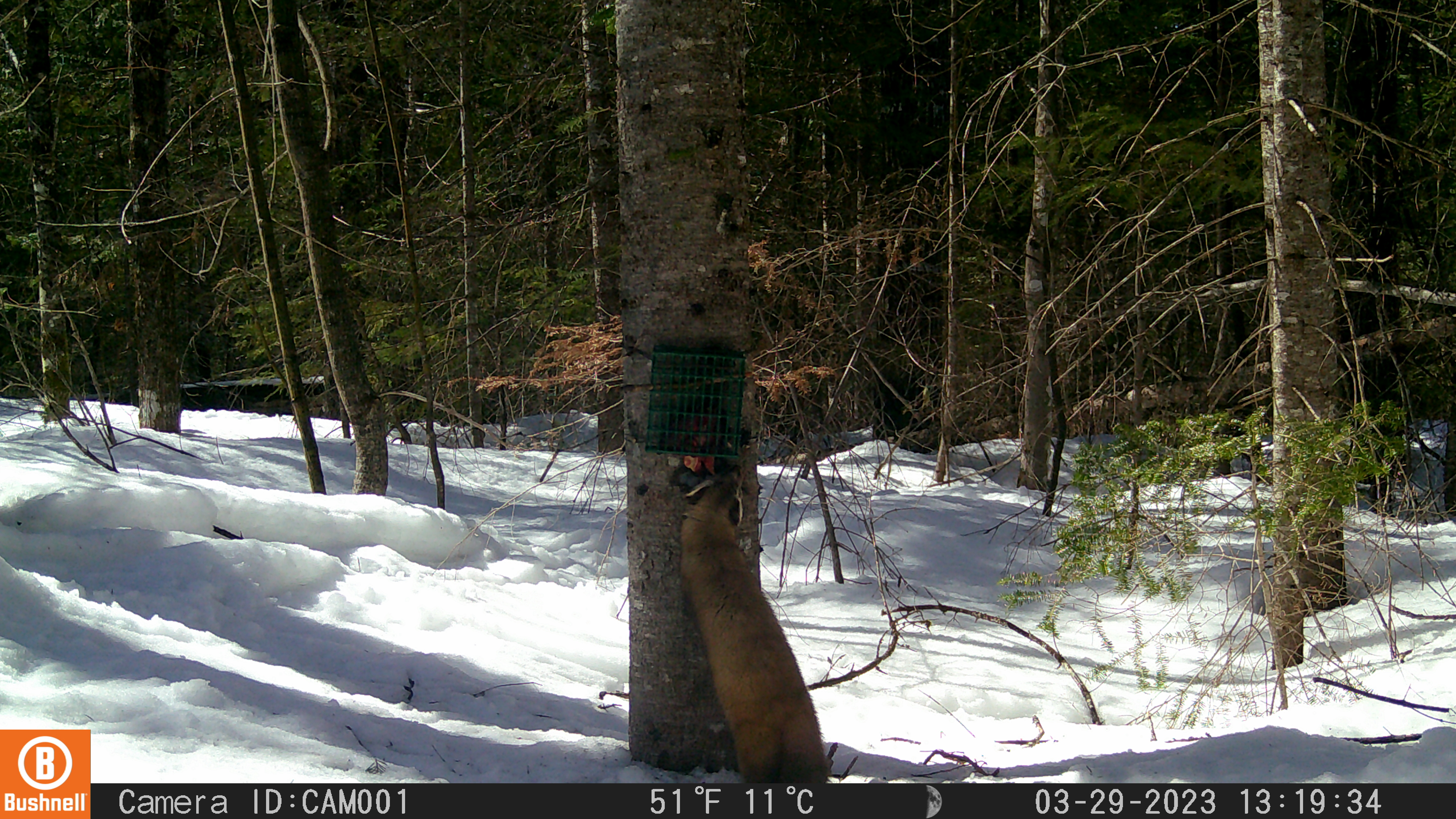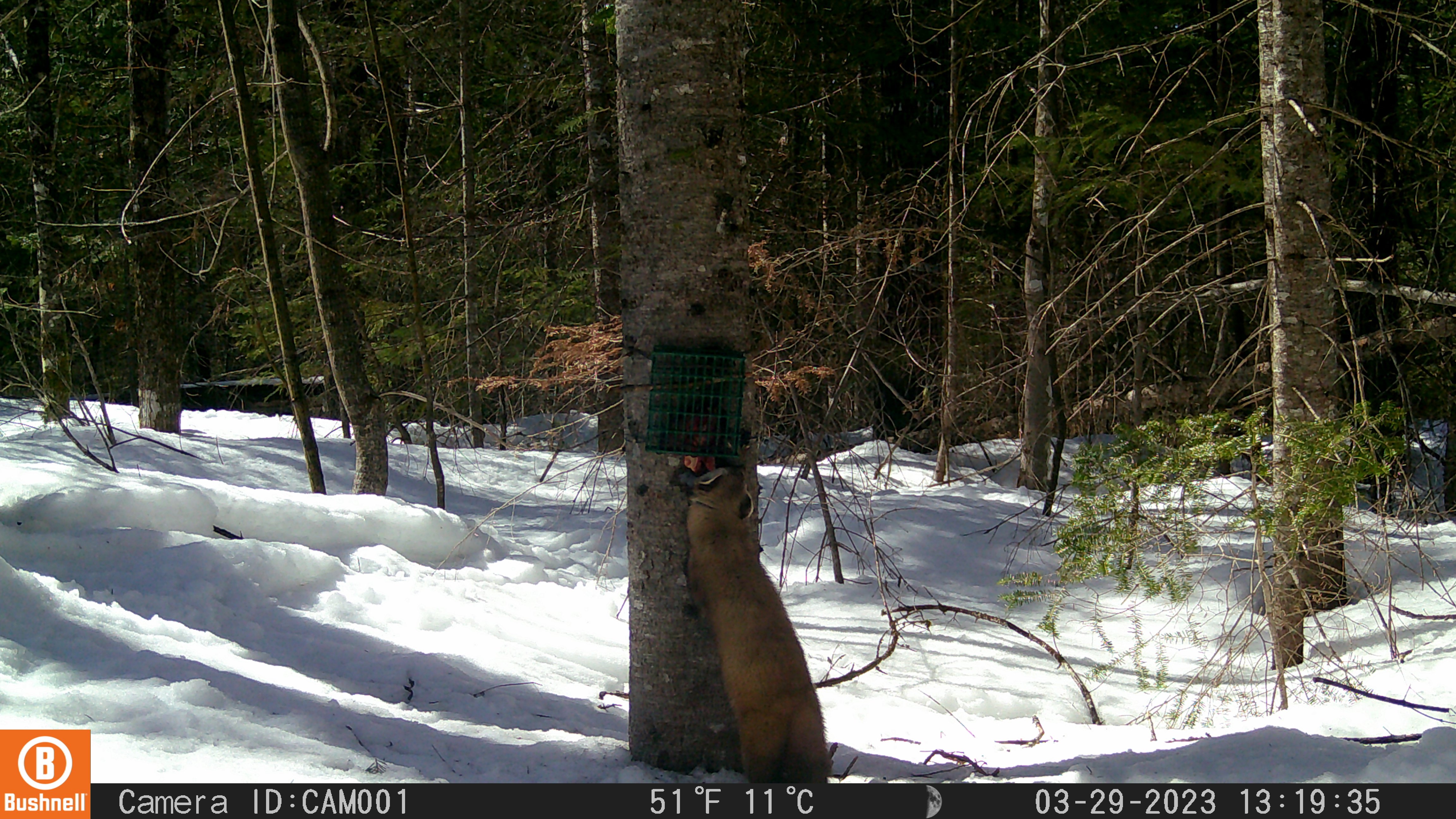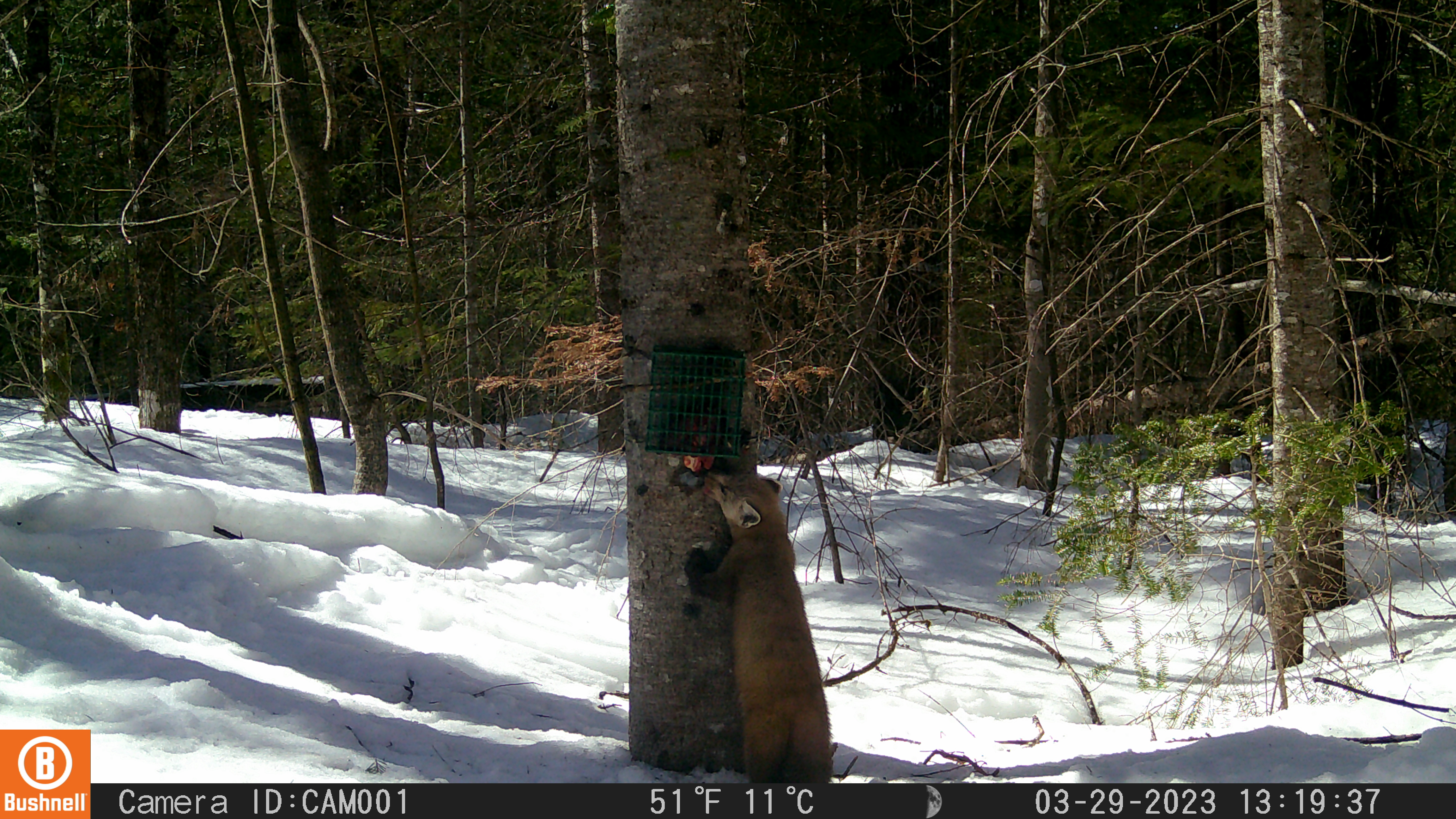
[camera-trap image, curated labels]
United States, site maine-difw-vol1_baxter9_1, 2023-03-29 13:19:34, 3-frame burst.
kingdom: Animalia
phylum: Chordata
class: Mammalia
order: Carnivora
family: Mustelidae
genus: Martes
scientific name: Martes americana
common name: american marten